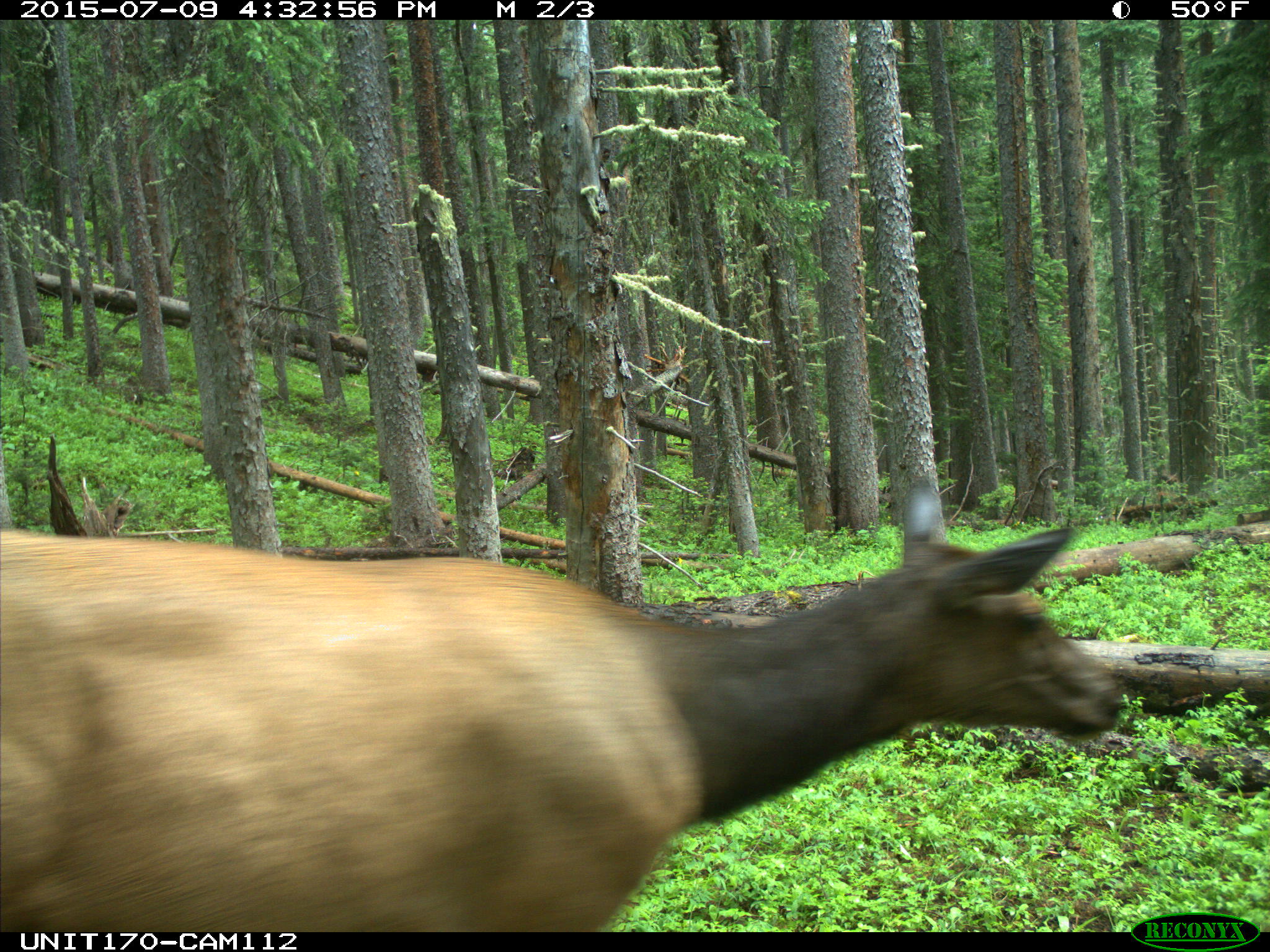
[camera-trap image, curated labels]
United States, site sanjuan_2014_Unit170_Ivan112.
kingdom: Animalia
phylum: Chordata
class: Mammalia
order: Artiodactyla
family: Cervidae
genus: Cervus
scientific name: Cervus elaphus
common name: red deer